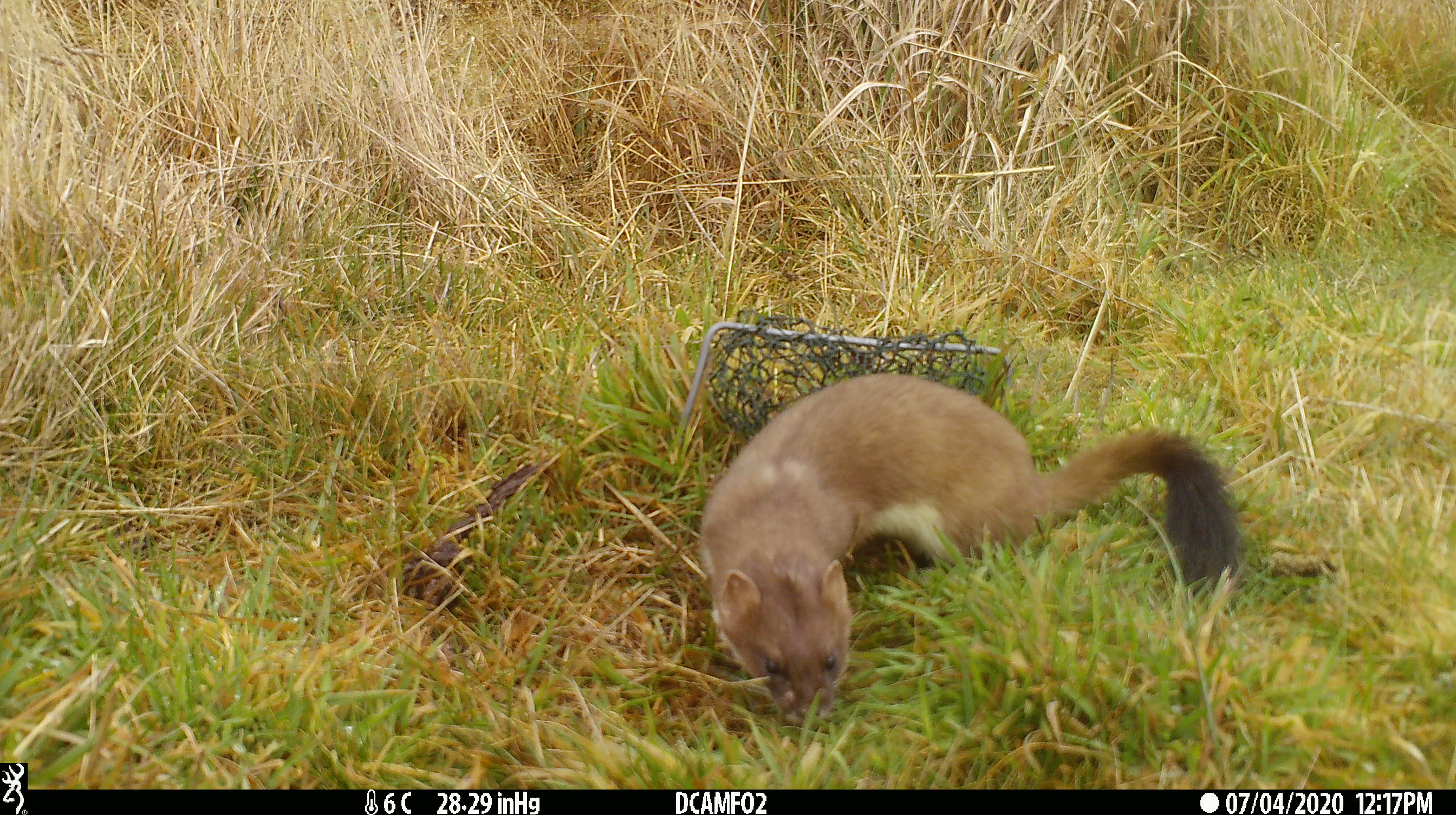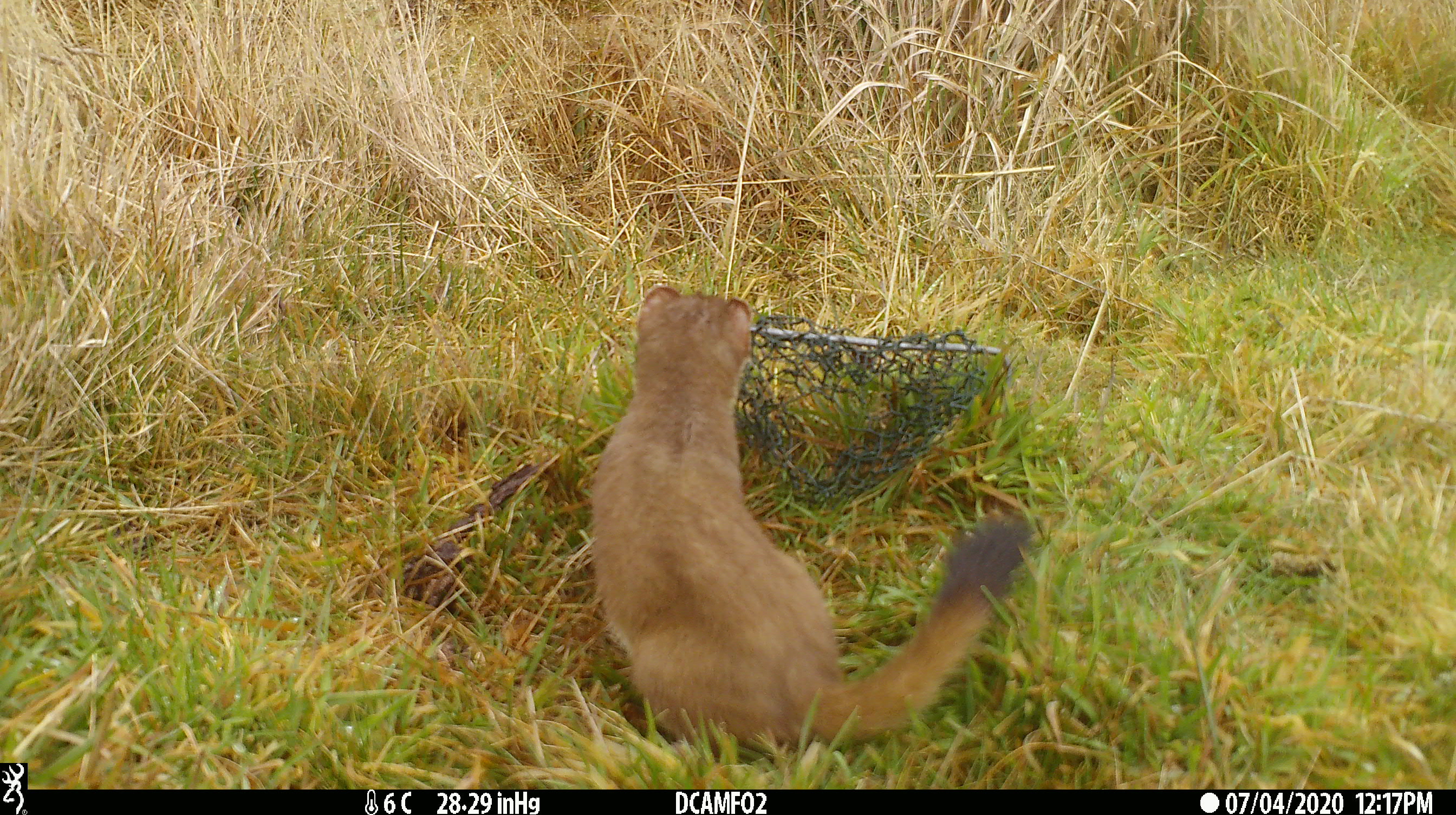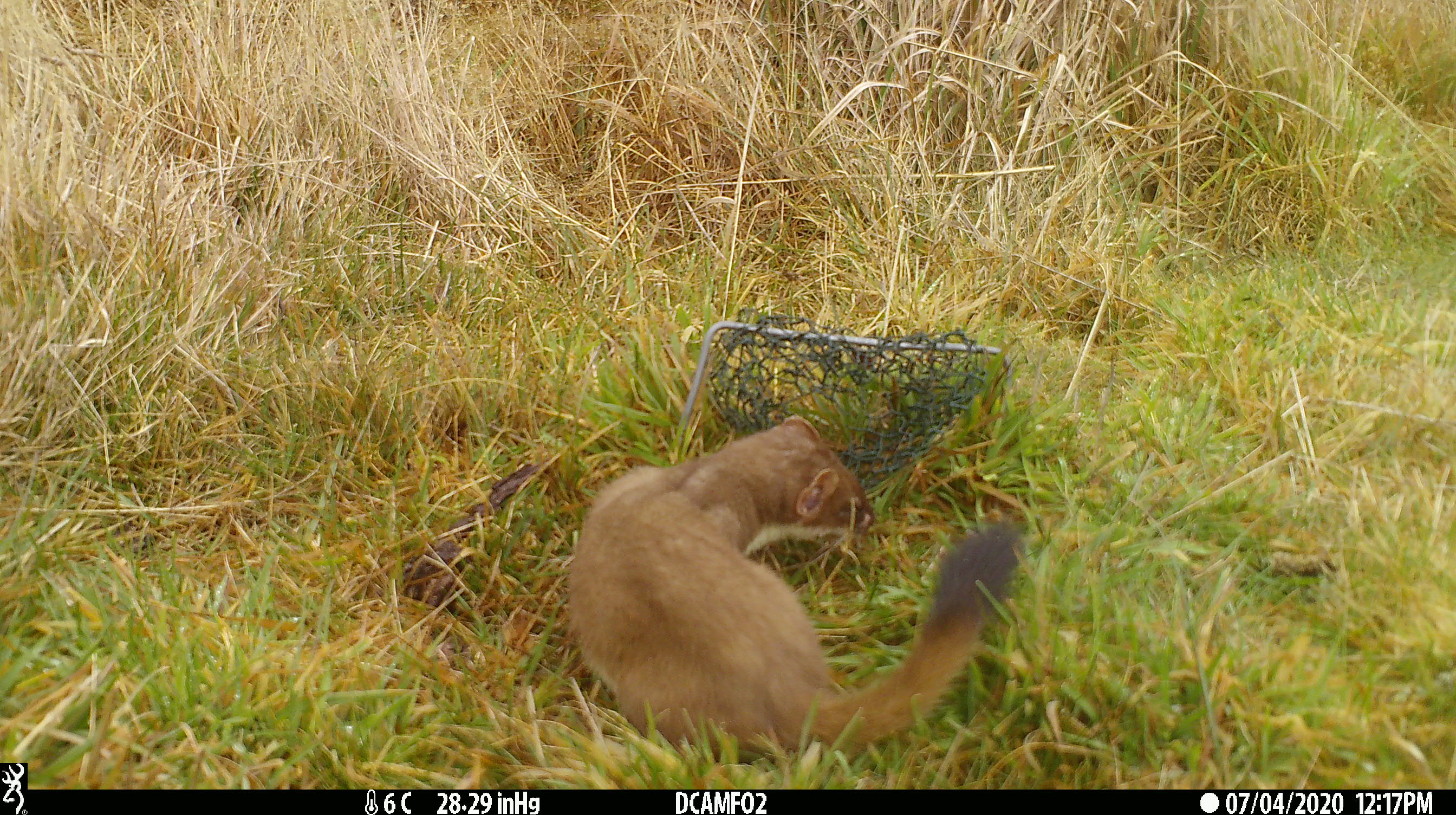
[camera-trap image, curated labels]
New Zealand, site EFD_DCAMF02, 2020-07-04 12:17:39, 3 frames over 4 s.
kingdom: Animalia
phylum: Chordata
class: Mammalia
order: Carnivora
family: Mustelidae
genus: Mustela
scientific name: Mustela erminea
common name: stoat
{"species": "stoat (Mustela erminea)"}